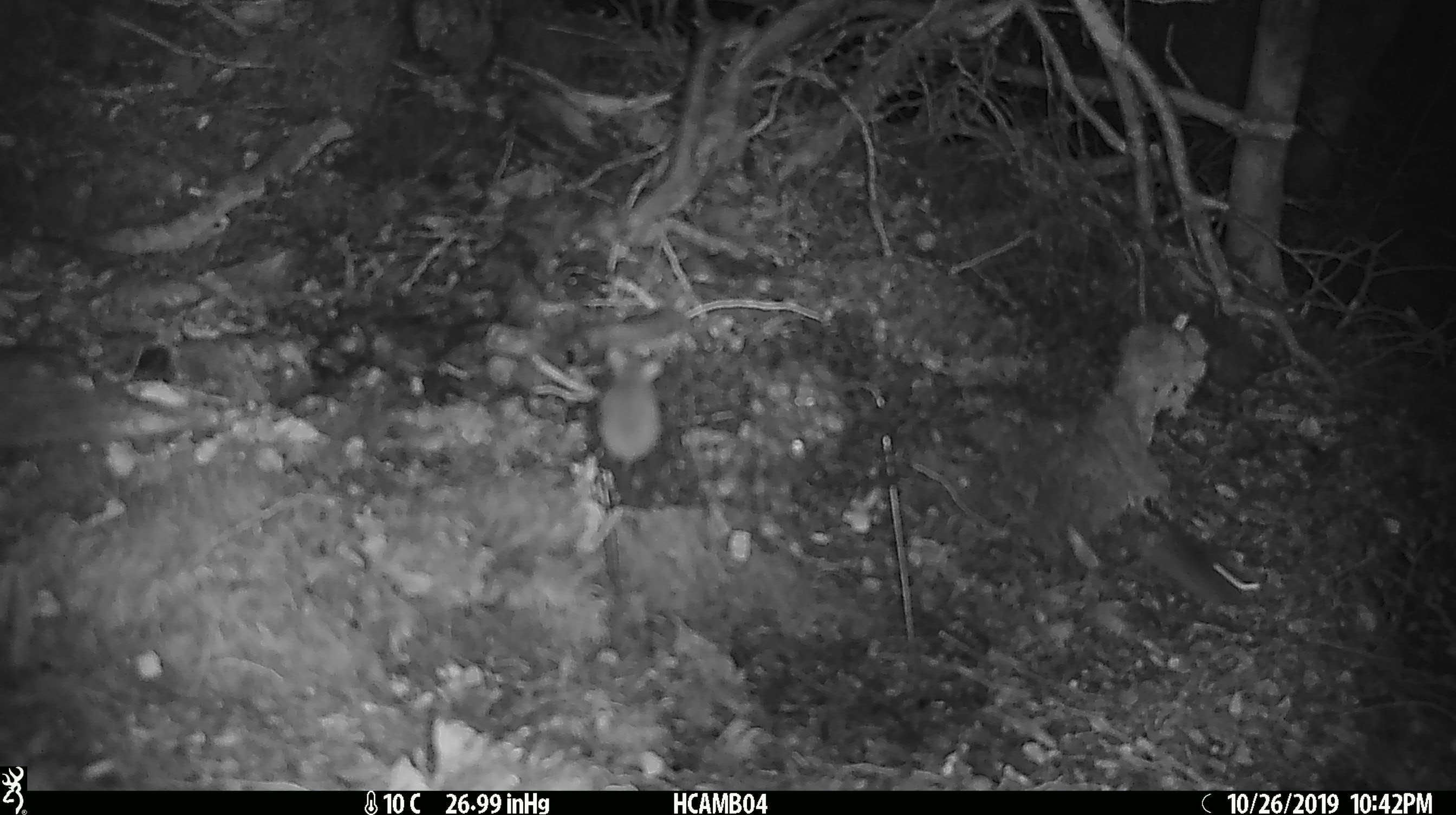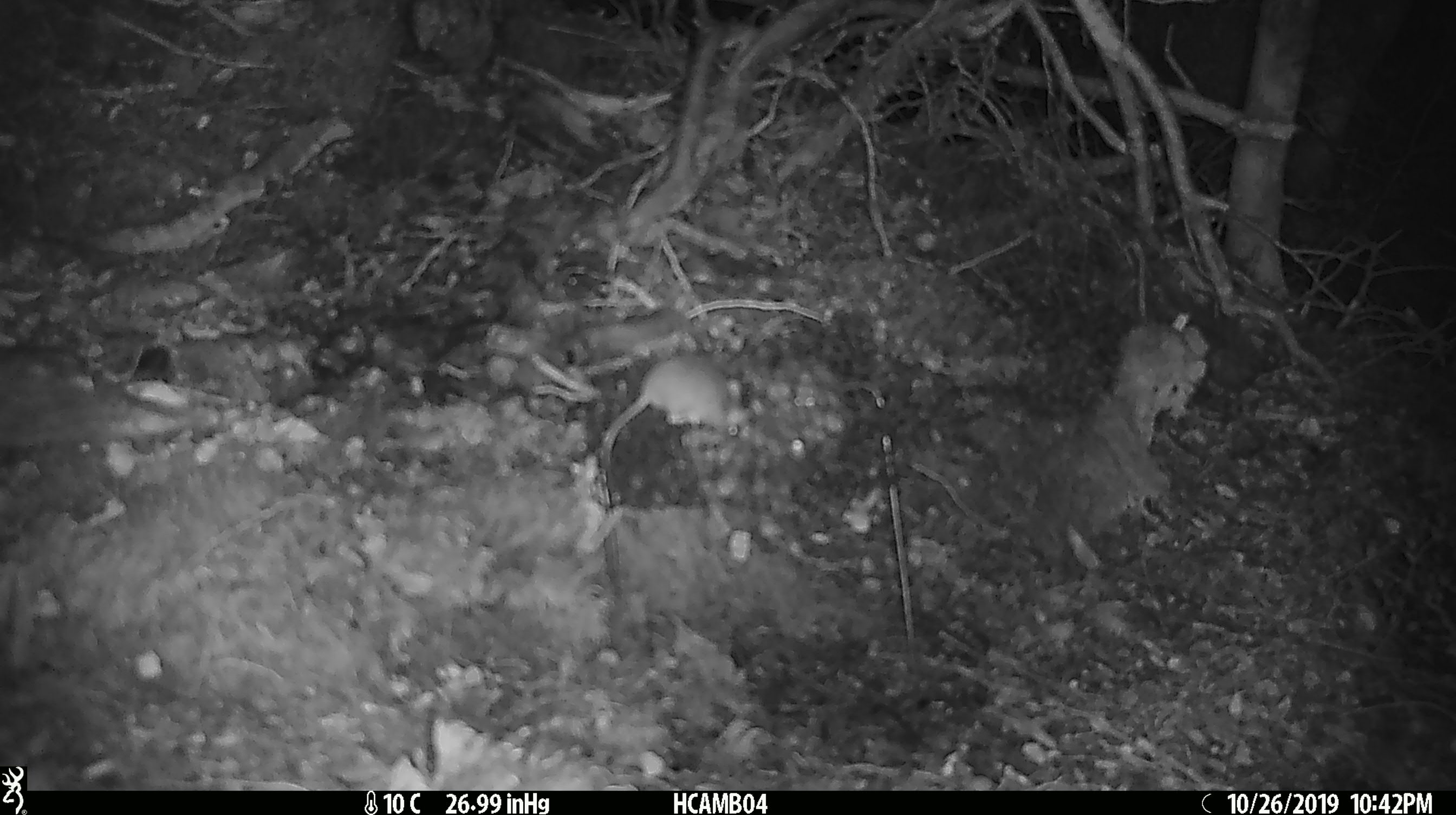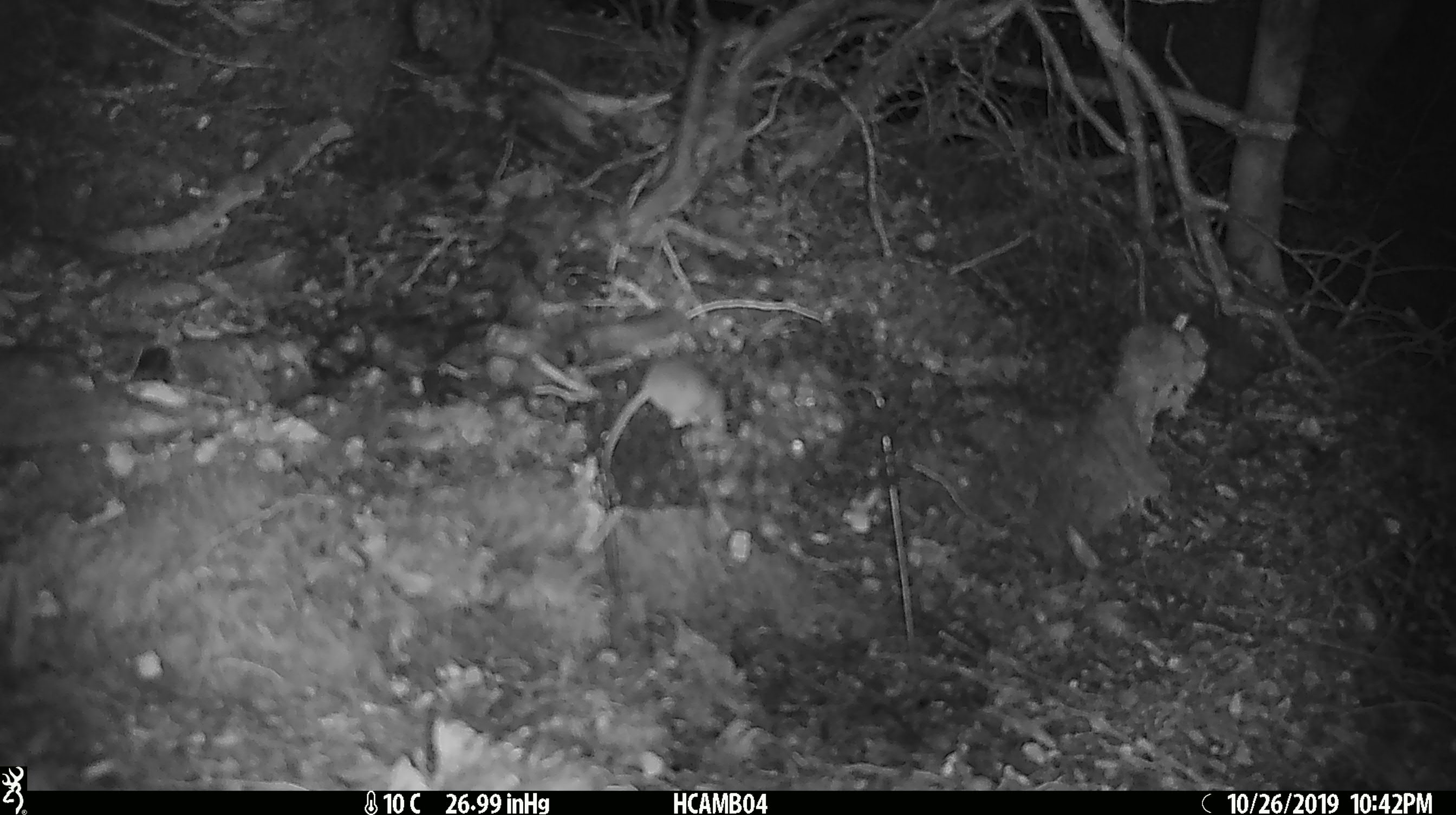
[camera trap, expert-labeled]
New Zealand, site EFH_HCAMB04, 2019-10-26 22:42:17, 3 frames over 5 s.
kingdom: Animalia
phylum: Chordata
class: Mammalia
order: Rodentia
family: Muridae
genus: Mus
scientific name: Mus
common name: mouse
Mouse (Mus).